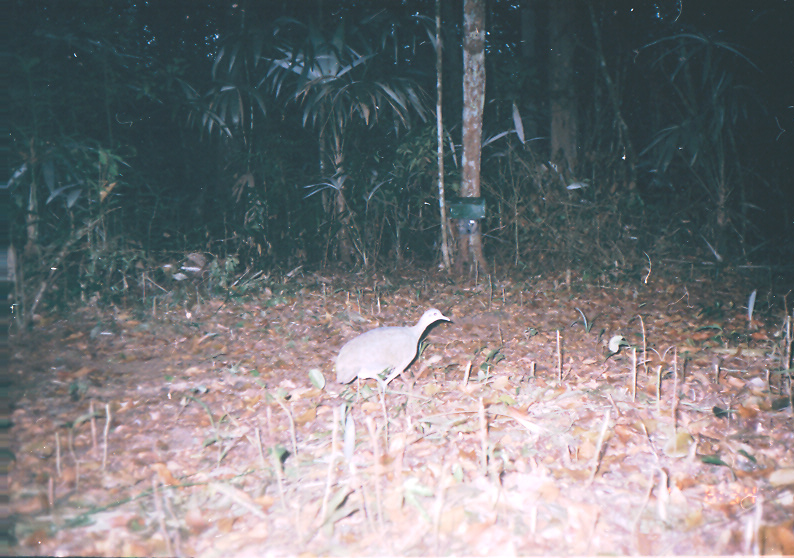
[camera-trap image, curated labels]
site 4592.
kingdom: Animalia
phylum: Chordata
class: Aves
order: Tinamiformes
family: Tinamidae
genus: Tinamus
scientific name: Tinamus major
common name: great tinamou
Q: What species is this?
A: Tinamus major (great tinamou).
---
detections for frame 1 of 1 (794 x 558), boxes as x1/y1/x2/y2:
tinamus major: 335/308/450/400